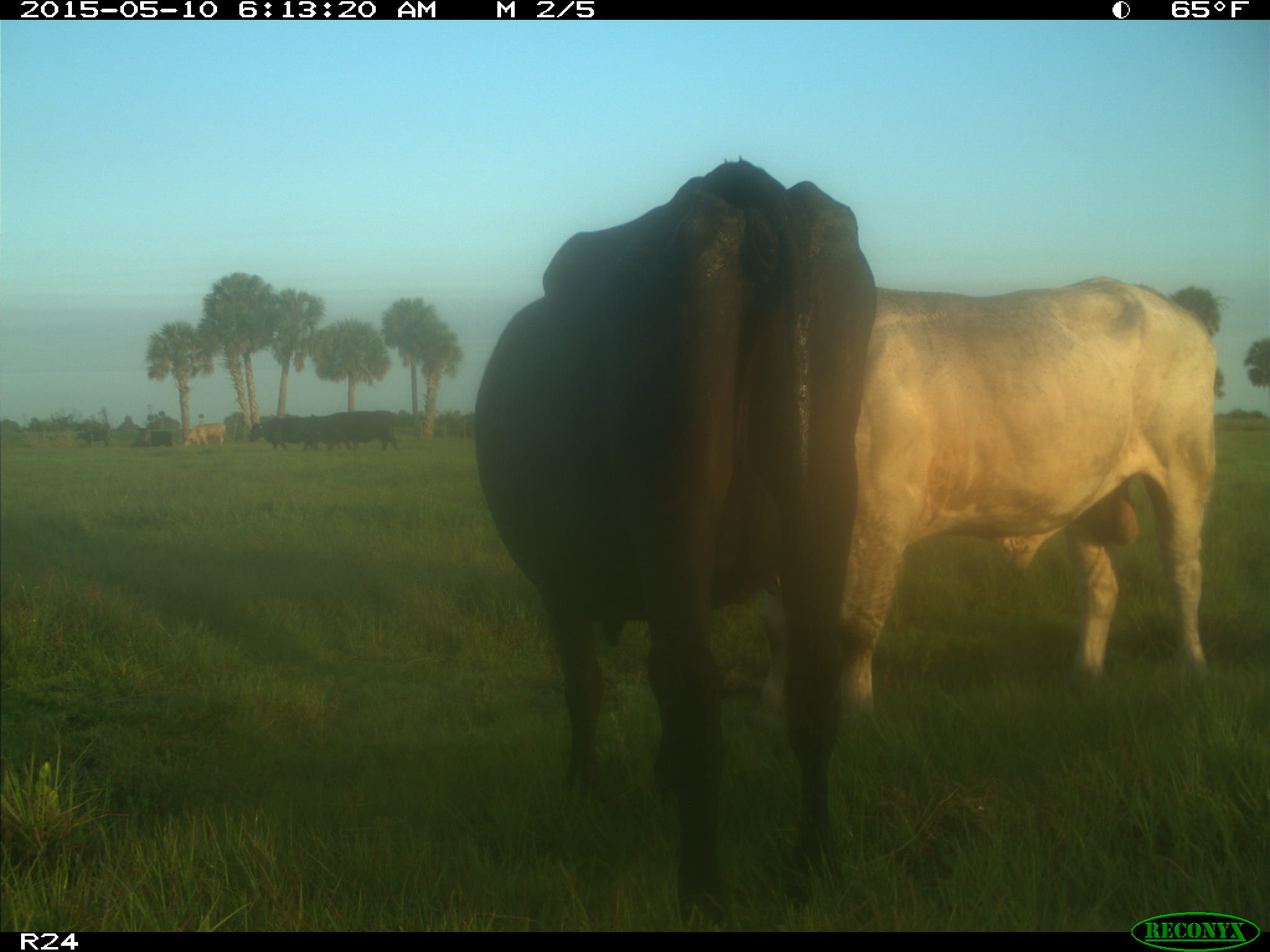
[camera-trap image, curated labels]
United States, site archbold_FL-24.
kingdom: Animalia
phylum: Chordata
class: Mammalia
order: Artiodactyla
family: Bovidae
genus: Bos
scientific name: Bos taurus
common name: domestic cow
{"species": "Bos taurus (domestic cow)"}